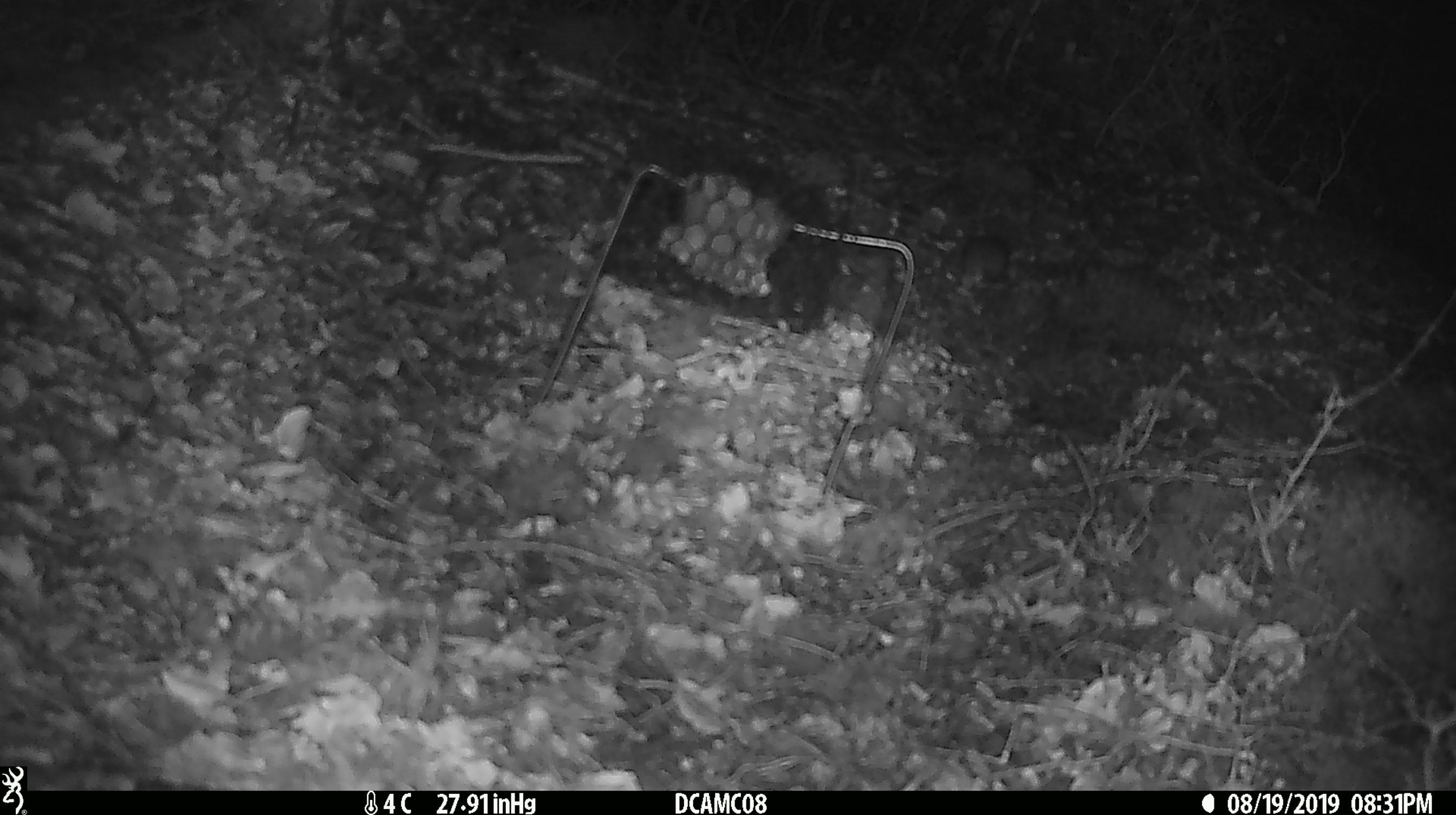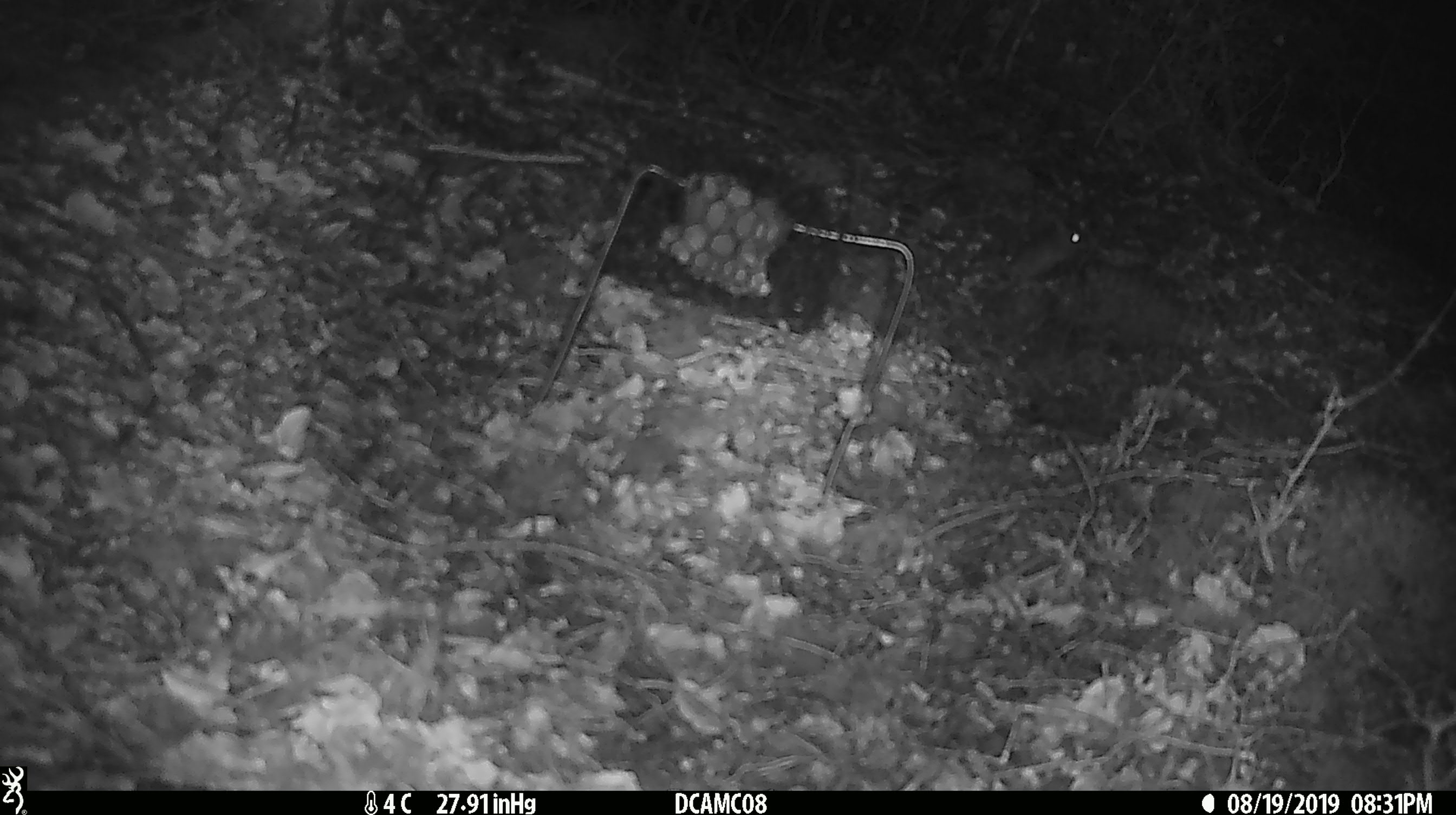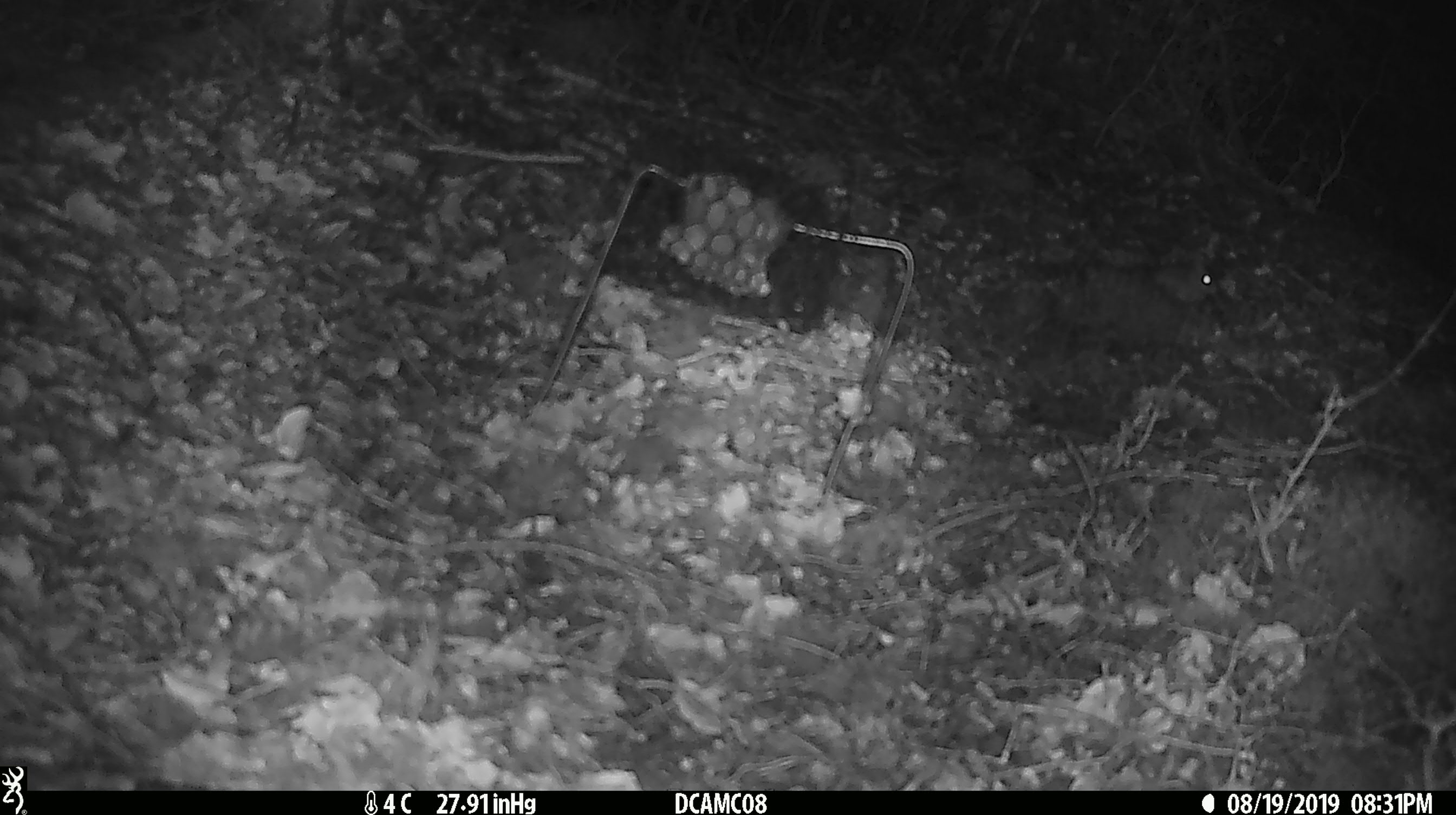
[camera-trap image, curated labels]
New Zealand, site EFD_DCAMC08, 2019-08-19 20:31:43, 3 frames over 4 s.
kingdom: Animalia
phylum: Chordata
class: Mammalia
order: Rodentia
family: Muridae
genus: Mus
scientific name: Mus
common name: mouse